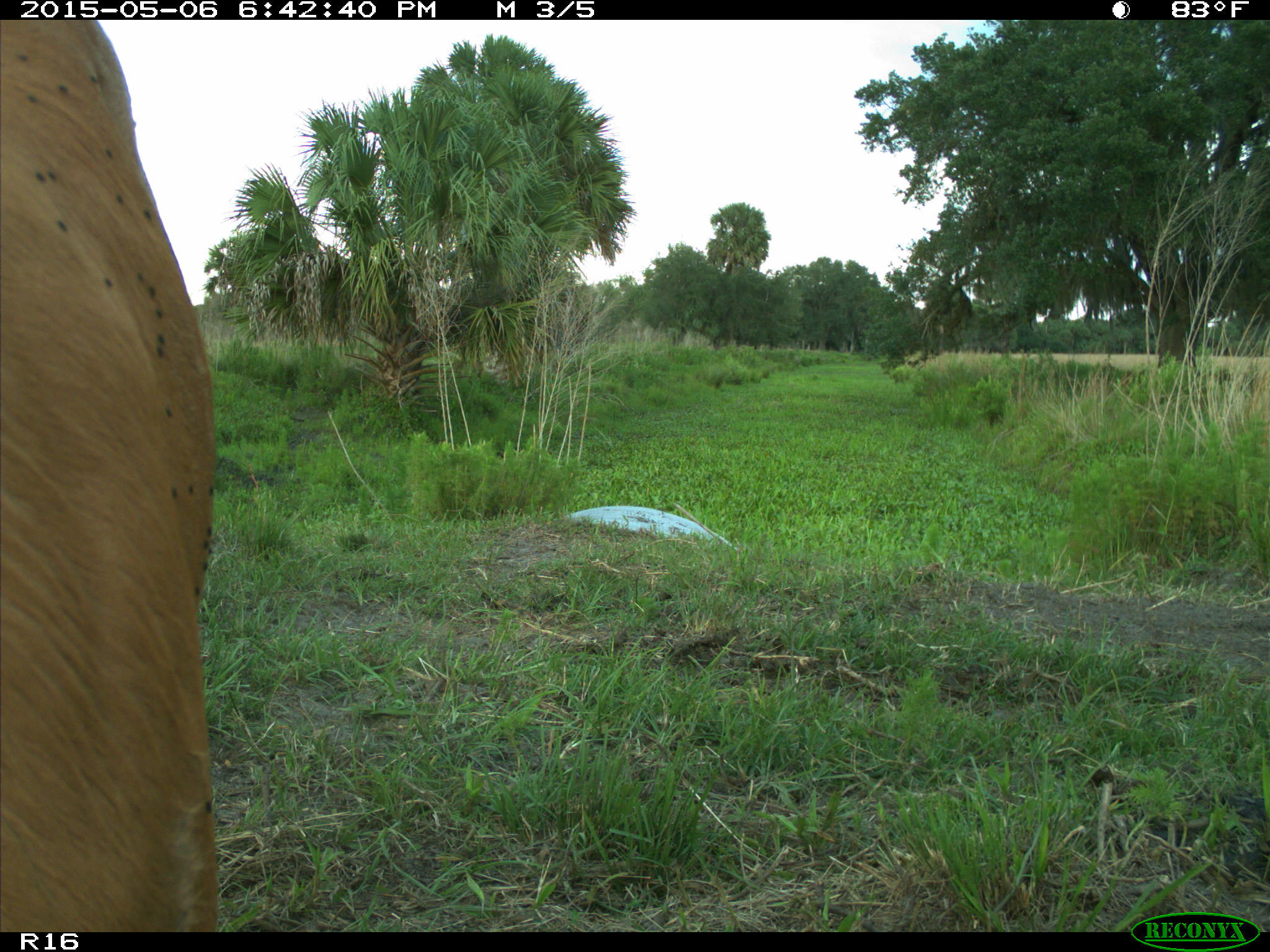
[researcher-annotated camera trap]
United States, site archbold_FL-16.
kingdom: Animalia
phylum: Chordata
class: Mammalia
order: Artiodactyla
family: Bovidae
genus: Bos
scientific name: Bos taurus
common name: domestic cow